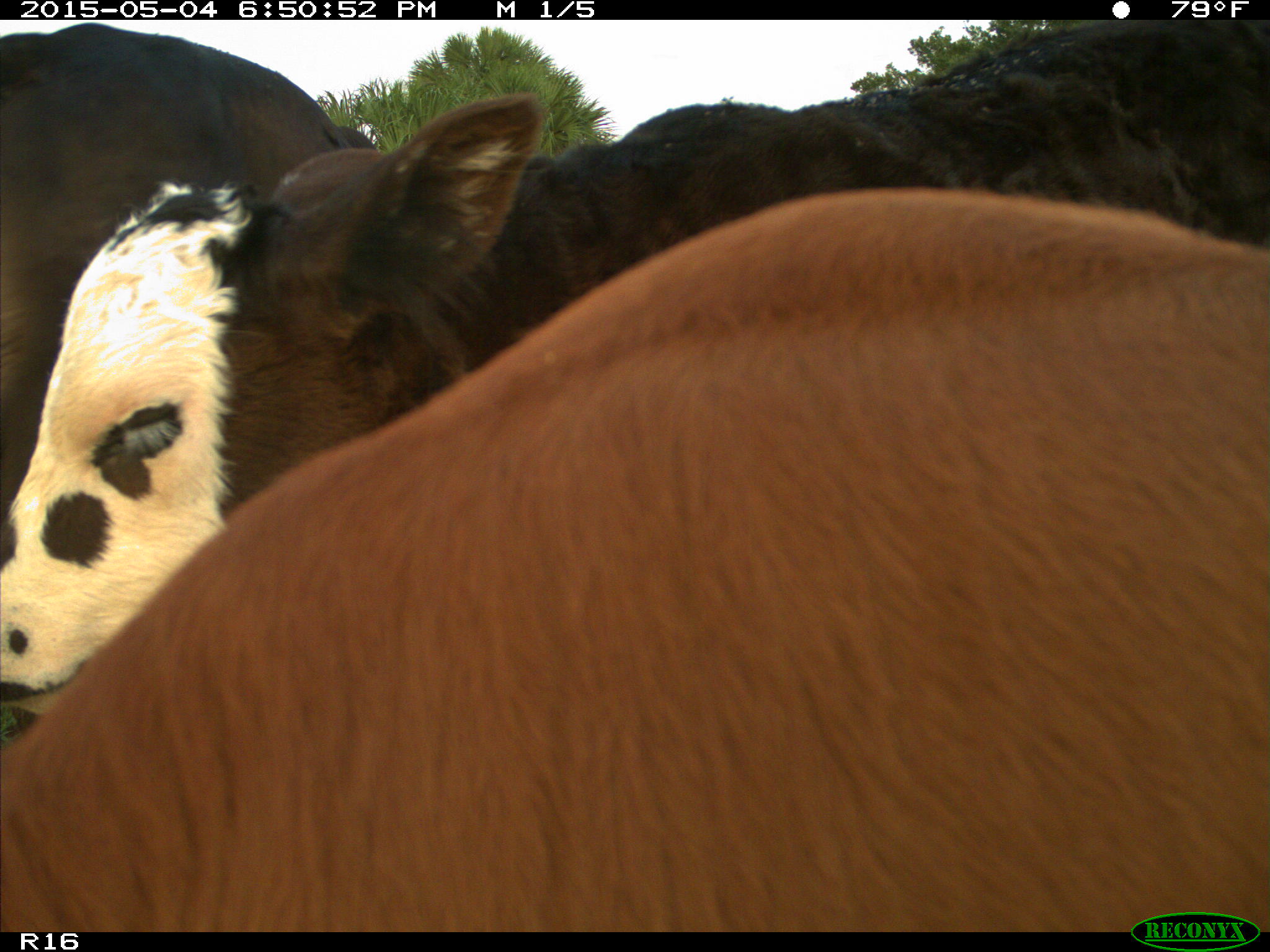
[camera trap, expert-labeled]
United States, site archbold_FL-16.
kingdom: Animalia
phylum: Chordata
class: Mammalia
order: Artiodactyla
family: Bovidae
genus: Bos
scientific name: Bos taurus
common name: domestic cow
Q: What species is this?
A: Bos taurus (domestic cow).